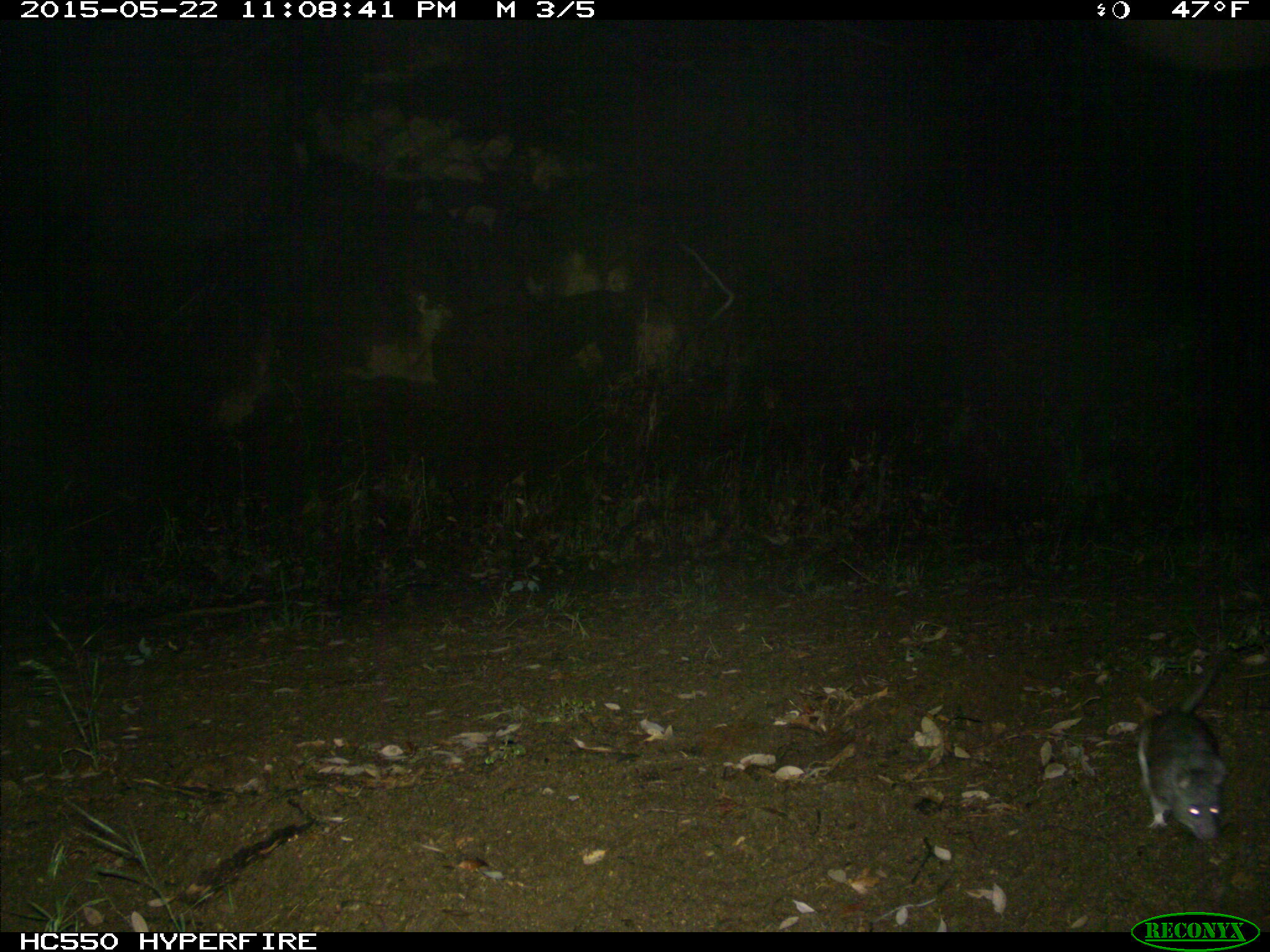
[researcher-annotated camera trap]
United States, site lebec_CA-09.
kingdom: Animalia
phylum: Chordata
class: Mammalia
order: Rodentia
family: Cricetidae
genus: Neotoma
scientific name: Neotoma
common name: pack rat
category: unidentified pack rat